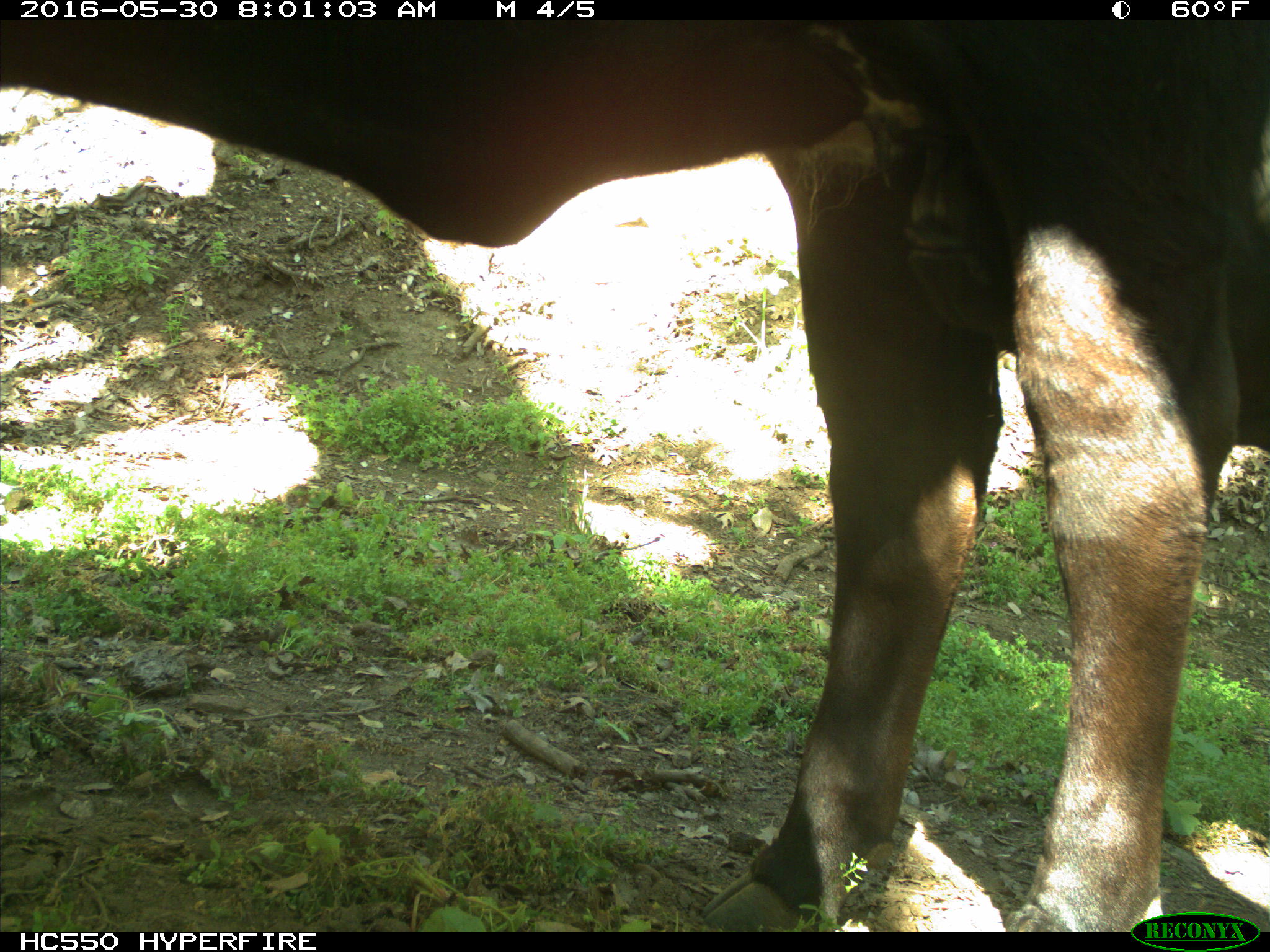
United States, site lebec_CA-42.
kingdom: Animalia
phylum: Chordata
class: Mammalia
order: Artiodactyla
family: Bovidae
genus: Bos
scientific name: Bos taurus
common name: domestic cow